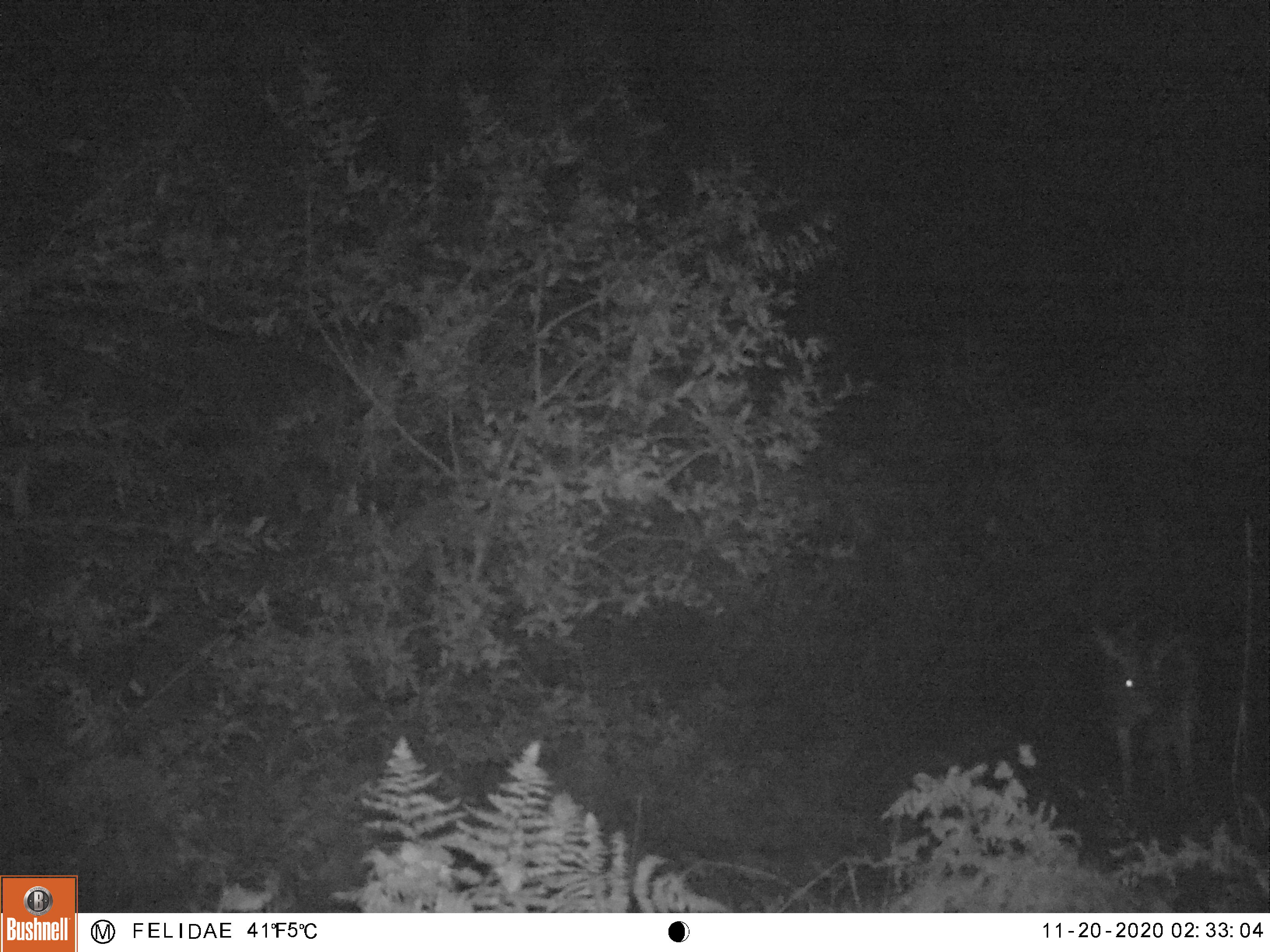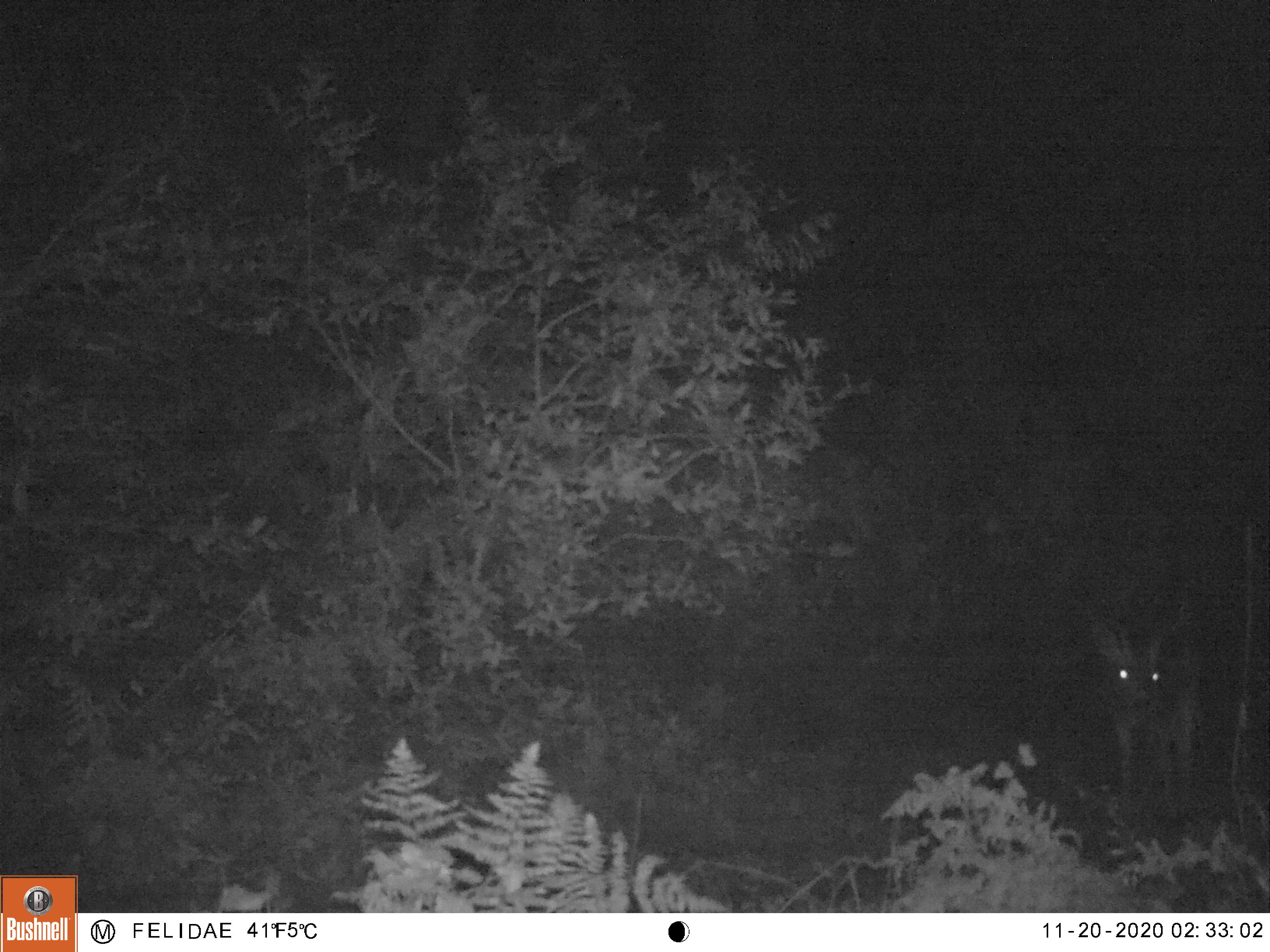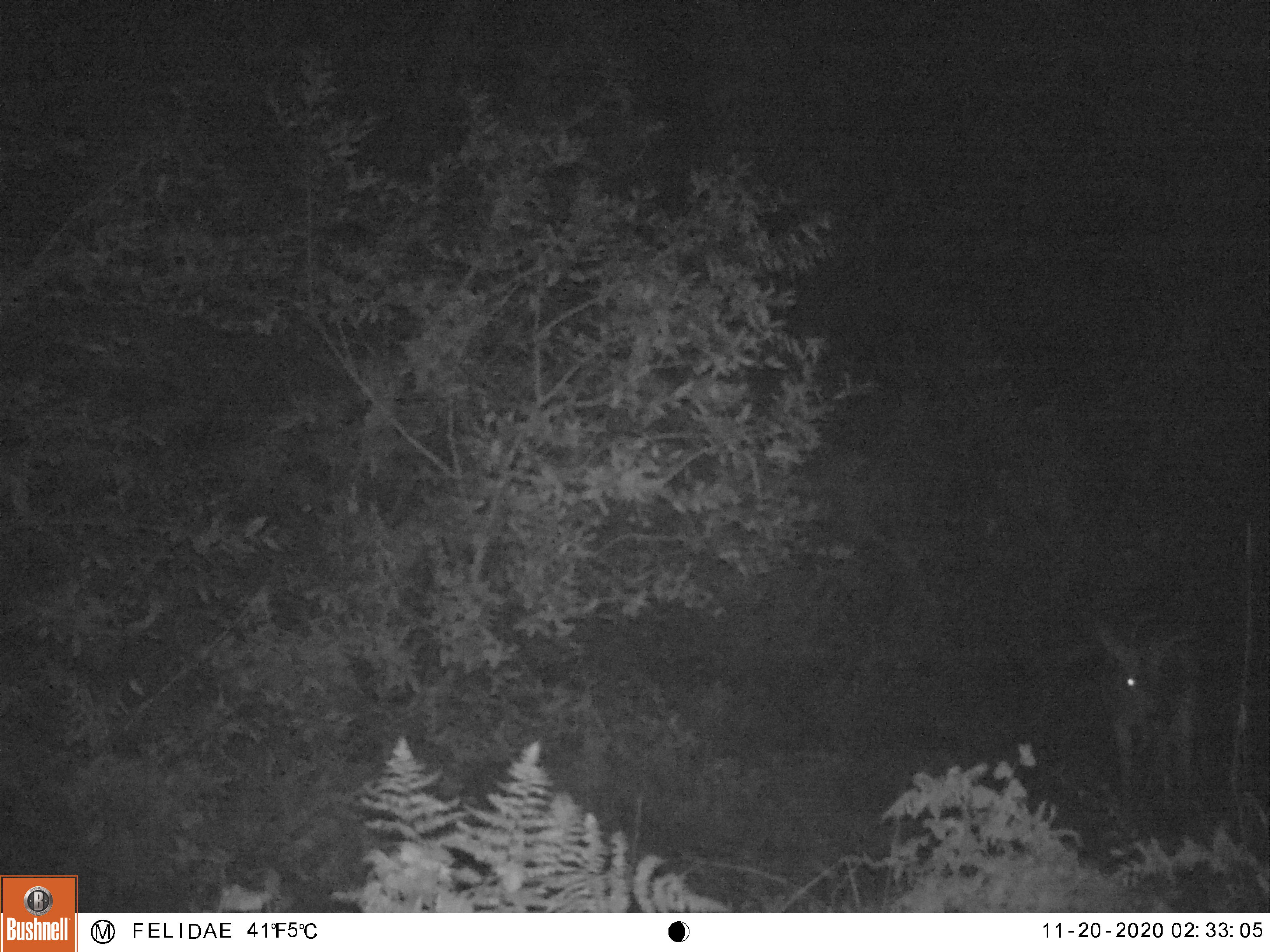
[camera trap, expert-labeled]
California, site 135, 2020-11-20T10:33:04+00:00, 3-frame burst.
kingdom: Animalia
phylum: Chordata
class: Mammalia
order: Artiodactyla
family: Cervidae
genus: Odocoileus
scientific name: Odocoileus hemionus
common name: mule deer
Mule deer (Odocoileus hemionus).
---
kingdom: Animalia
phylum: Chordata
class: Mammalia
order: Artiodactyla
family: Cervidae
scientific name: Cervidae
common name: elk or deer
Elk or deer (Cervidae).